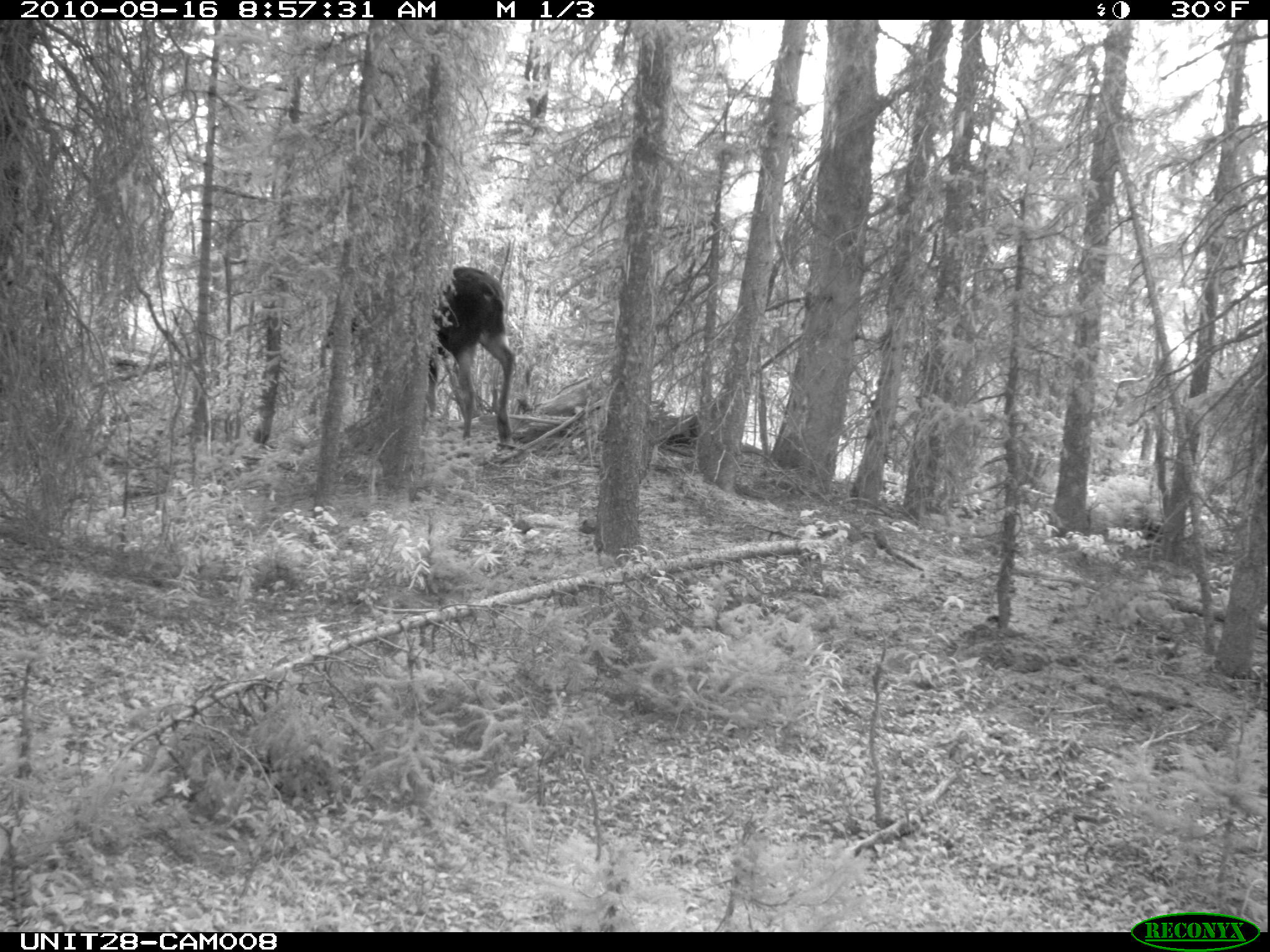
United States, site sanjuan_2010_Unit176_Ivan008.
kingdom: Animalia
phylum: Chordata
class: Mammalia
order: Artiodactyla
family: Cervidae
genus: Alces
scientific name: Alces alces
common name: moose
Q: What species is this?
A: Alces alces (moose).